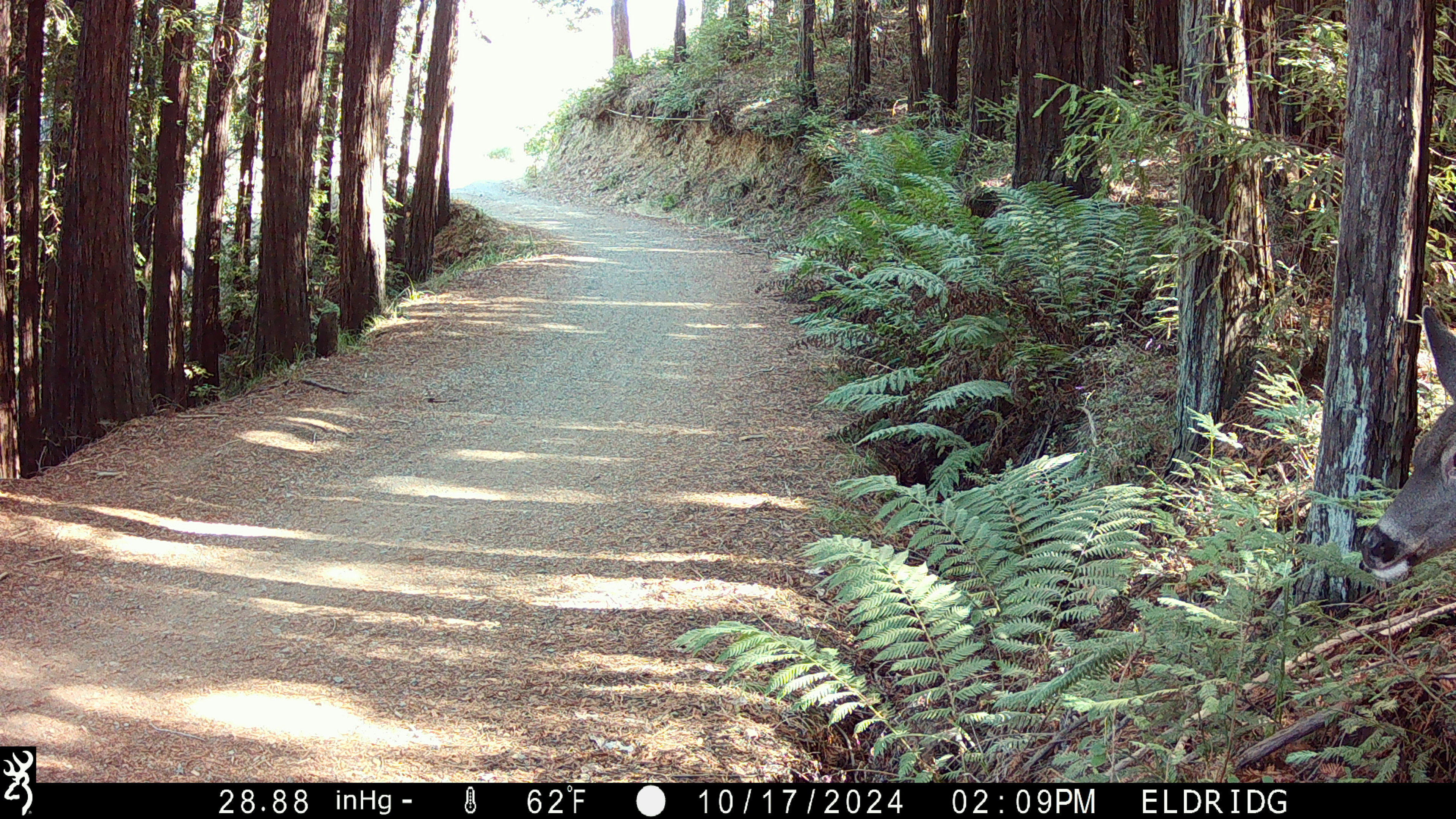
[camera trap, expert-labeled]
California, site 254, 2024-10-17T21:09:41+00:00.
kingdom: Animalia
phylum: Chordata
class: Mammalia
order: Artiodactyla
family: Cervidae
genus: Odocoileus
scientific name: Odocoileus hemionus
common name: mule deer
Mule deer (Odocoileus hemionus).